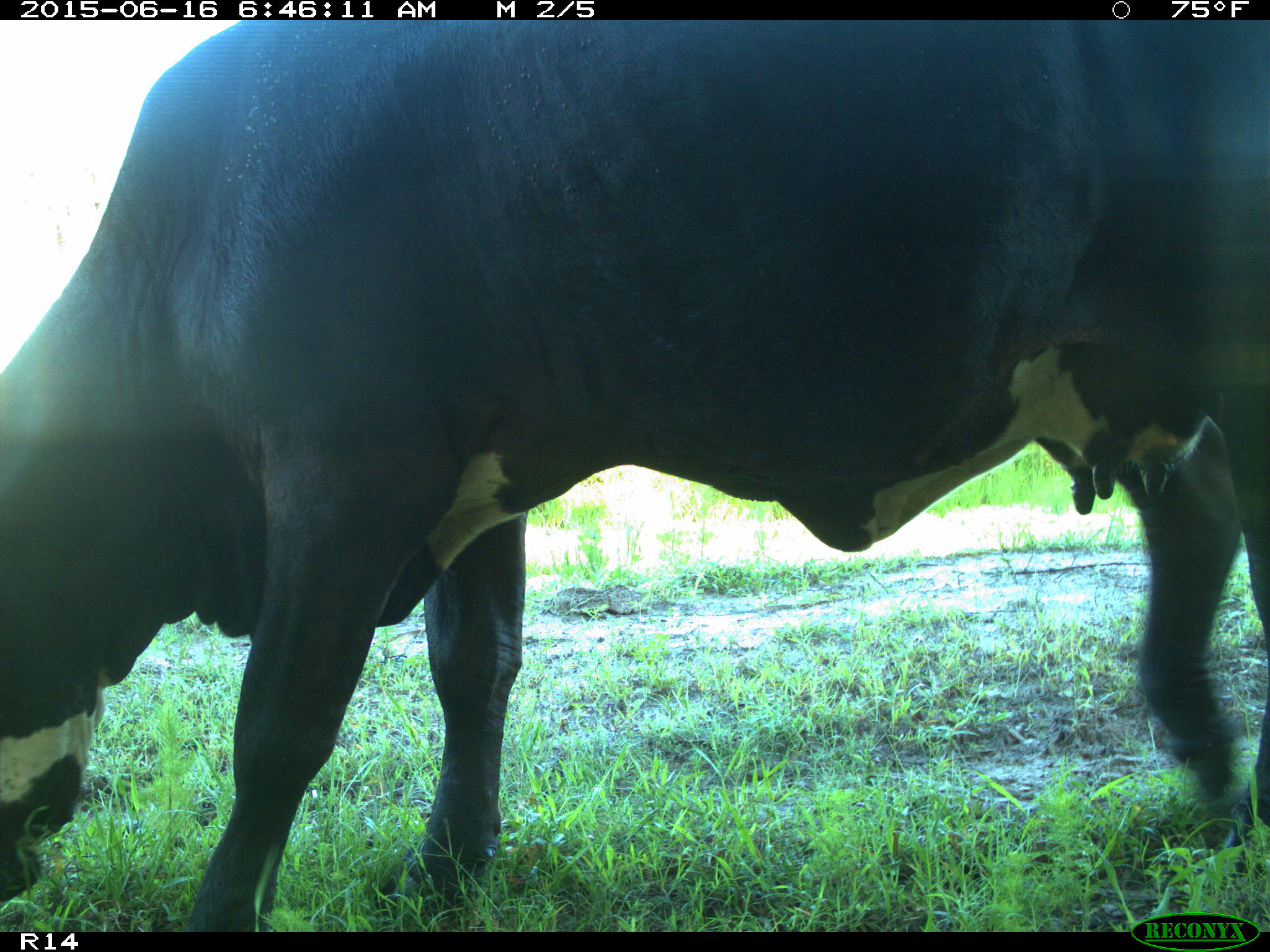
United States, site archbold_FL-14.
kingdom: Animalia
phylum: Chordata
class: Mammalia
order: Artiodactyla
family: Bovidae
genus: Bos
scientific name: Bos taurus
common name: domestic cow